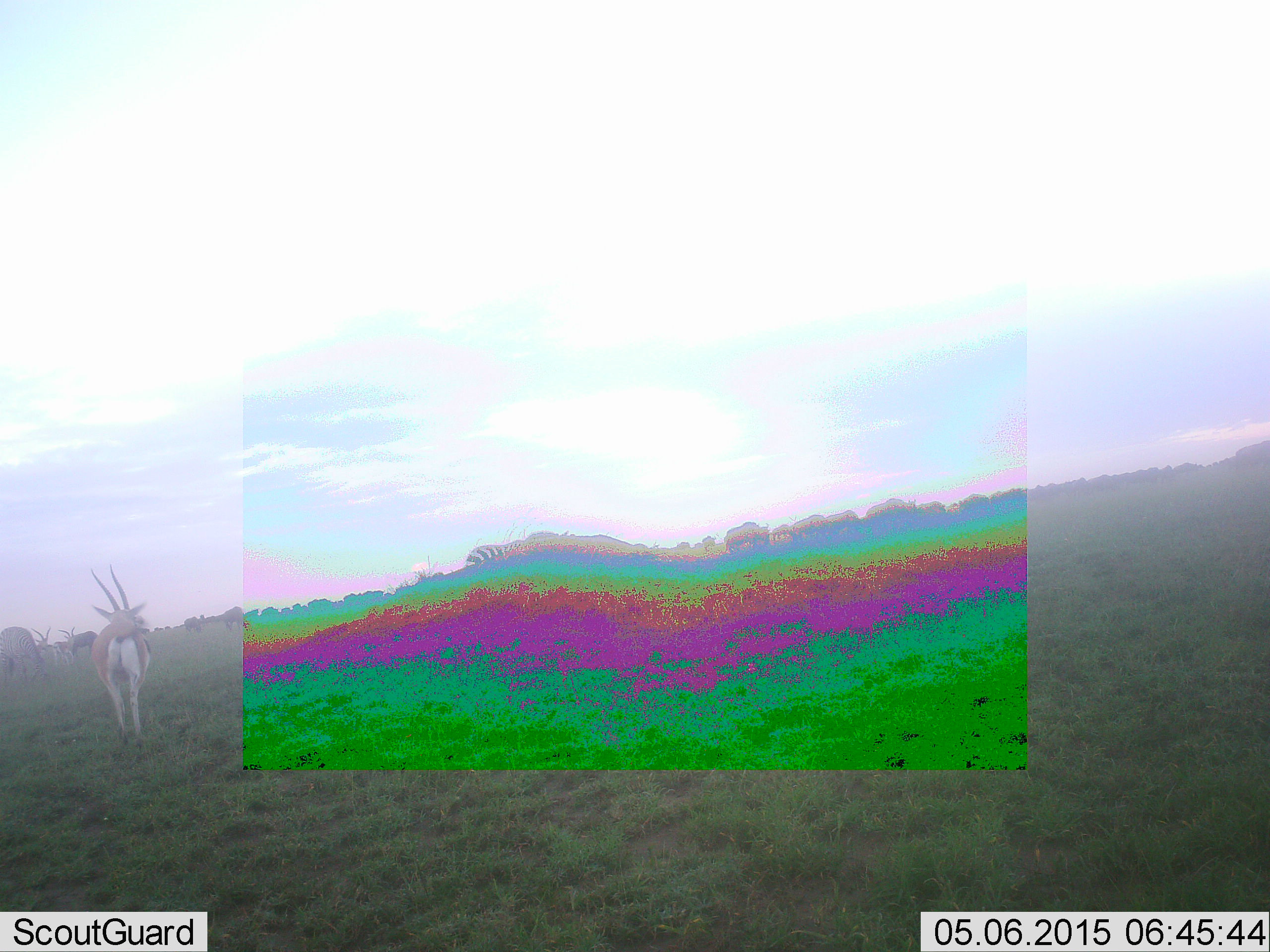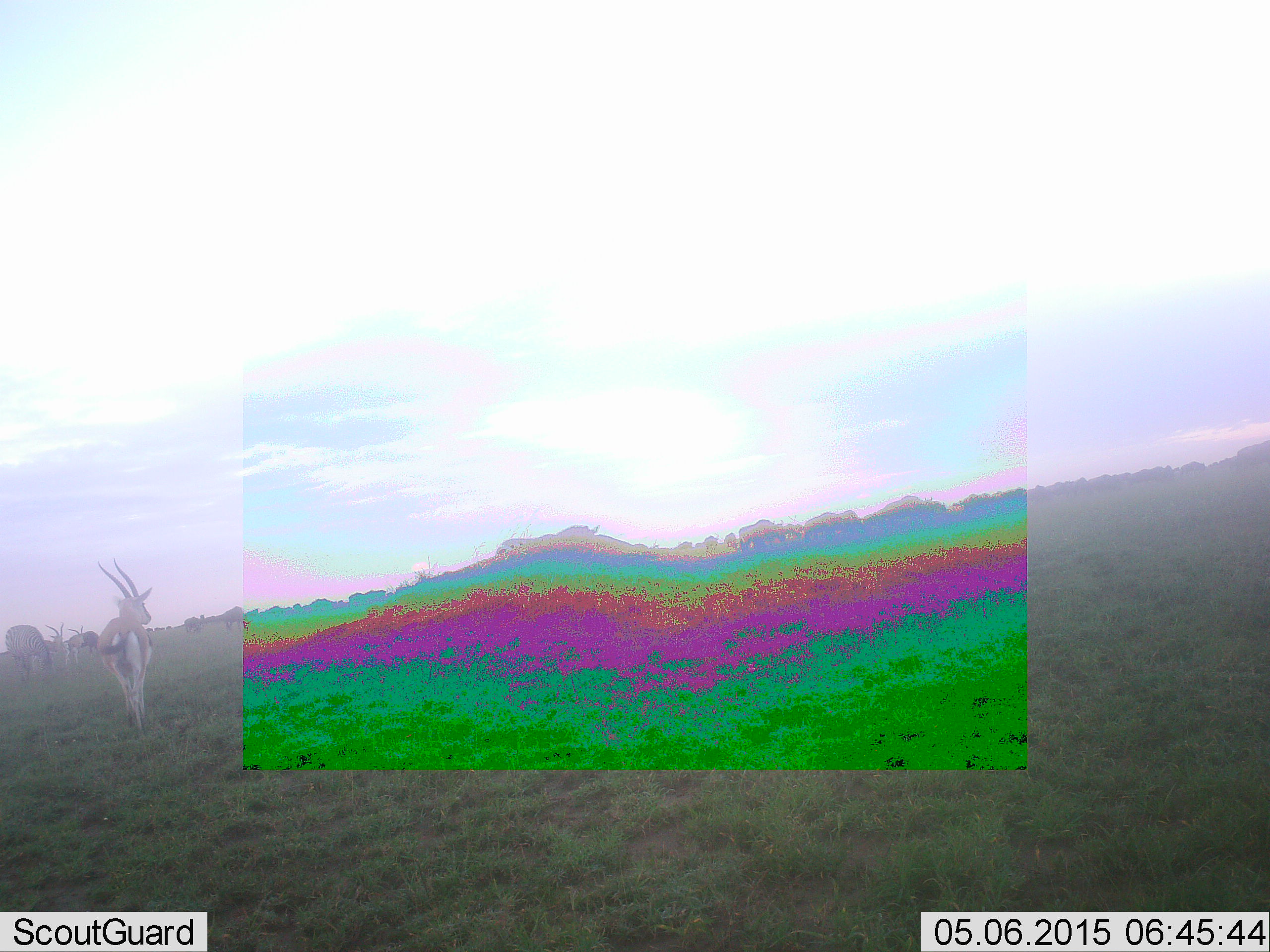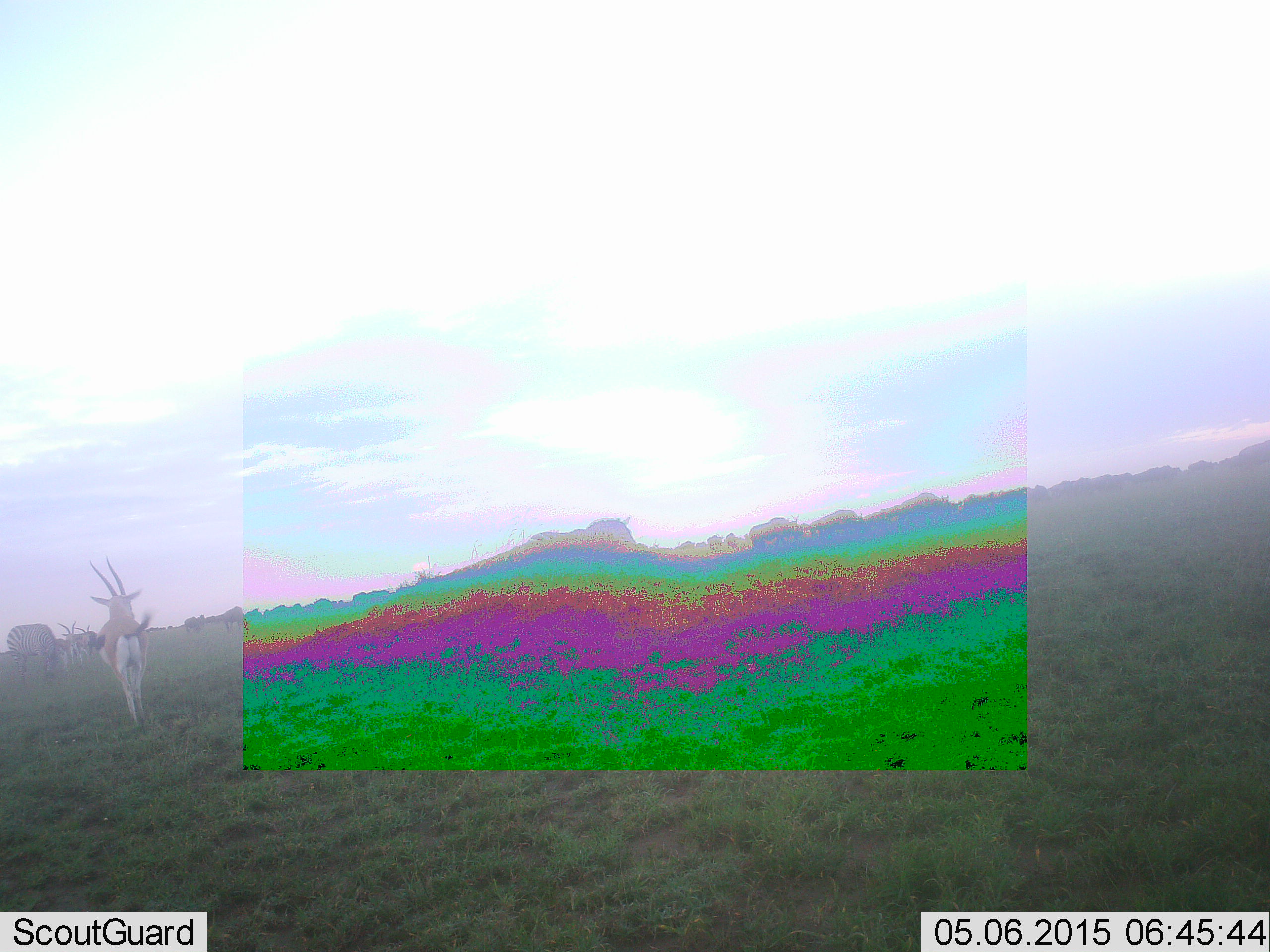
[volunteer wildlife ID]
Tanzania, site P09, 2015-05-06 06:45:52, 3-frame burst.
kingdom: Animalia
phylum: Chordata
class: Mammalia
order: Artiodactyla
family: Bovidae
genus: Eudorcas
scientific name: Eudorcas thomsonii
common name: thomson's gazelle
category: gazellethomsons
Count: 3.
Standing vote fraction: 62%.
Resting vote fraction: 0%.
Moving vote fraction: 75%.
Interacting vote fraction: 0%.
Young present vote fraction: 0%.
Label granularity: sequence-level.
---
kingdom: Animalia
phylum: Chordata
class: Mammalia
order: Perissodactyla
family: Equidae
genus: Equus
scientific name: Equus quagga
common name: plains zebra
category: zebra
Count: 2.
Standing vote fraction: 11%.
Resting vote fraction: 0%.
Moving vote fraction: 78%.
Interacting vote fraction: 0%.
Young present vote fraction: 0%.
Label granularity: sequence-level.